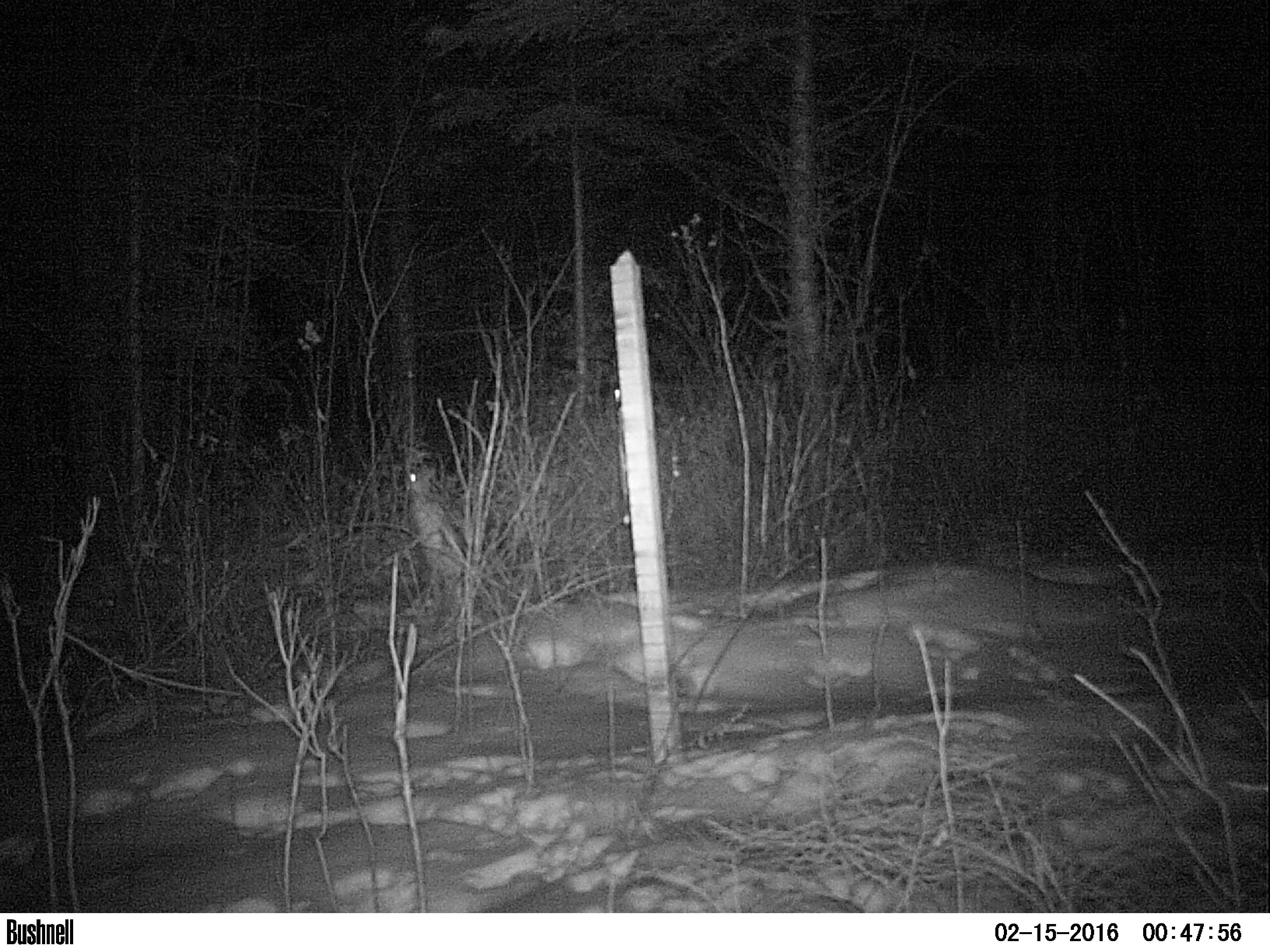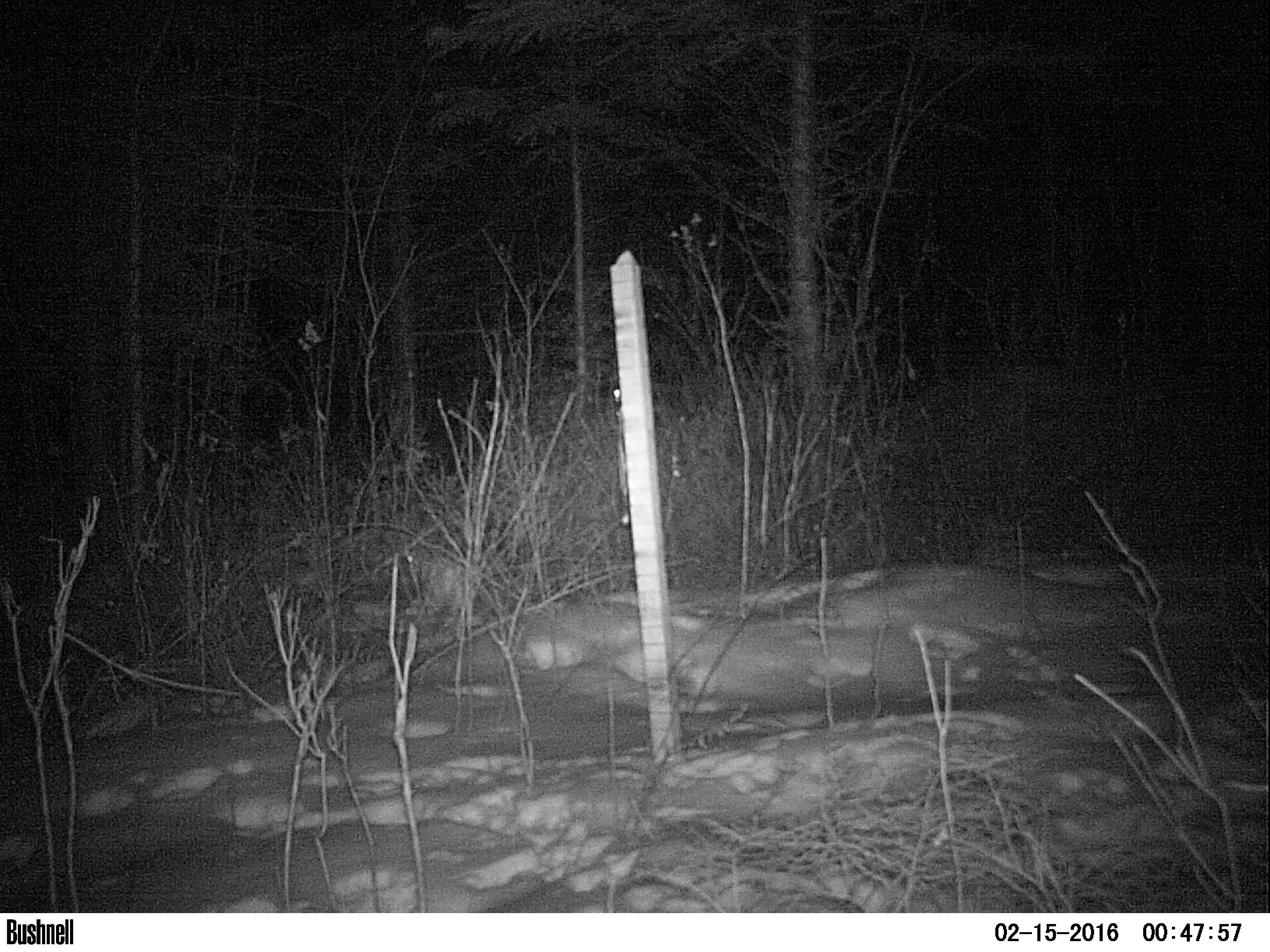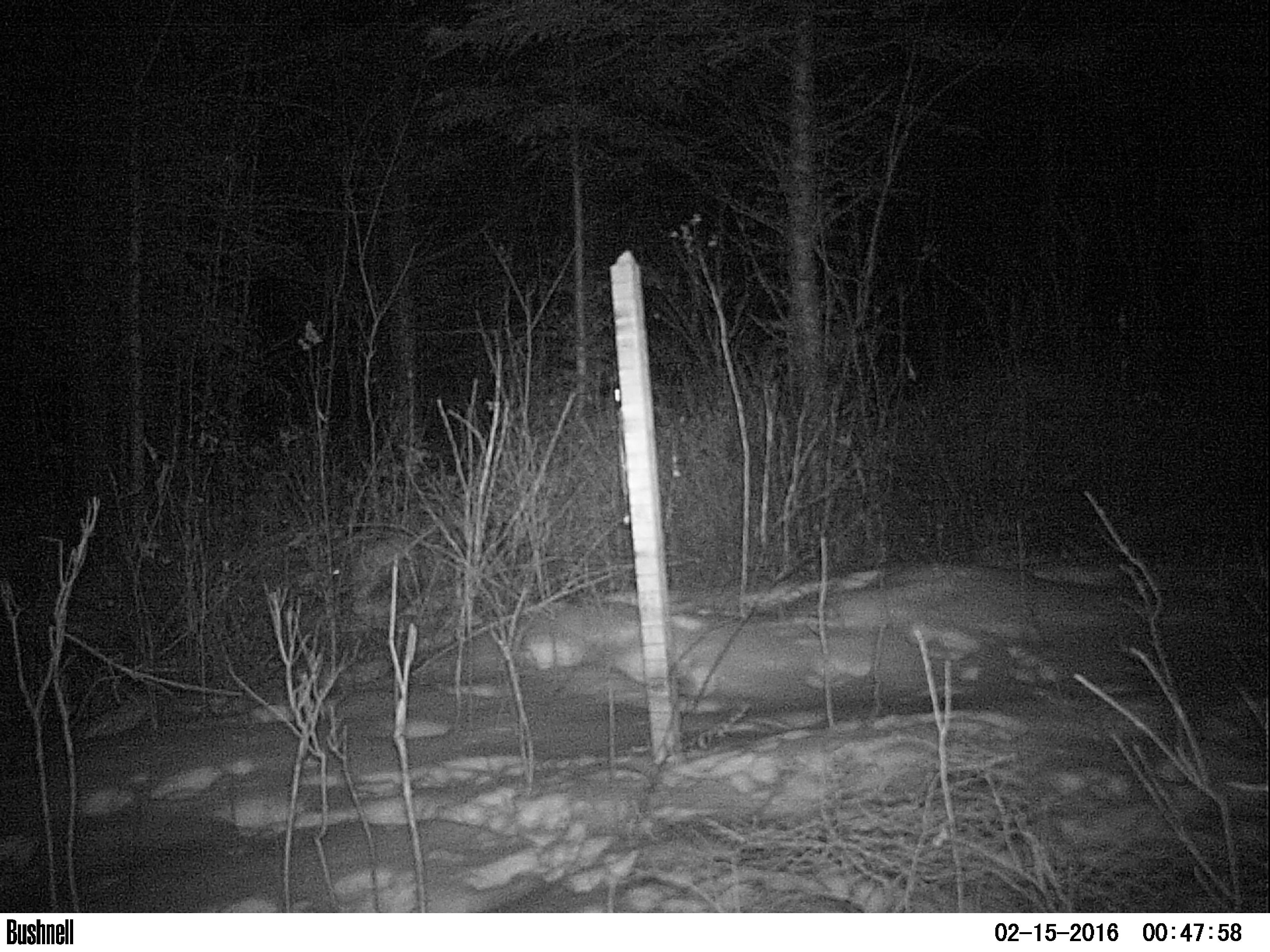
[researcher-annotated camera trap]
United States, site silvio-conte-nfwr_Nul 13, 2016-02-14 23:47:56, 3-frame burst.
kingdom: Animalia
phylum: Chordata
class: Mammalia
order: Lagomorpha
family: Leporidae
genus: Lepus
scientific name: Lepus americanus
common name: snowshoe hare